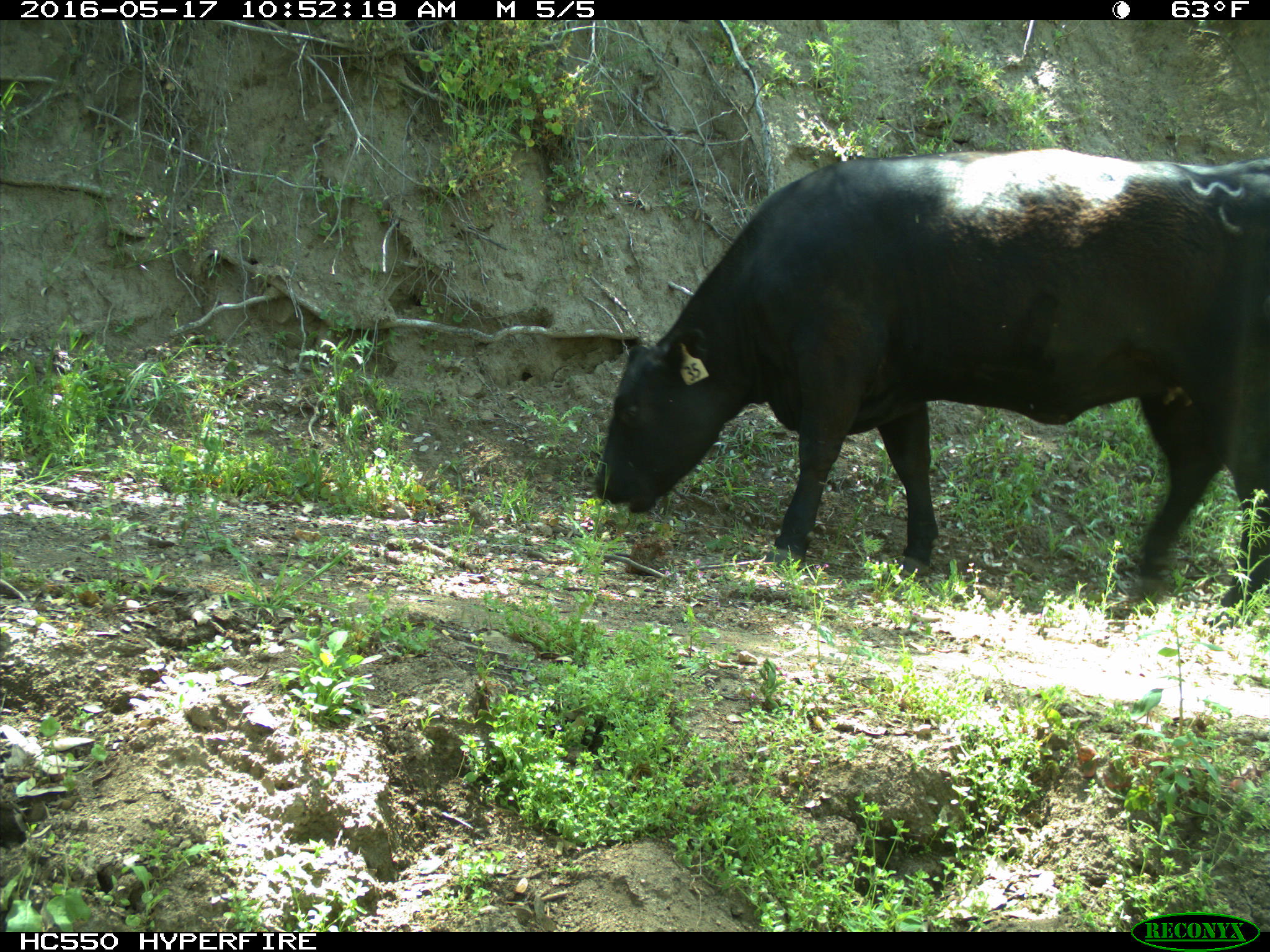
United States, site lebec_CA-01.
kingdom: Animalia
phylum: Chordata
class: Mammalia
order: Artiodactyla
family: Bovidae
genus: Bos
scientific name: Bos taurus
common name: domestic cow